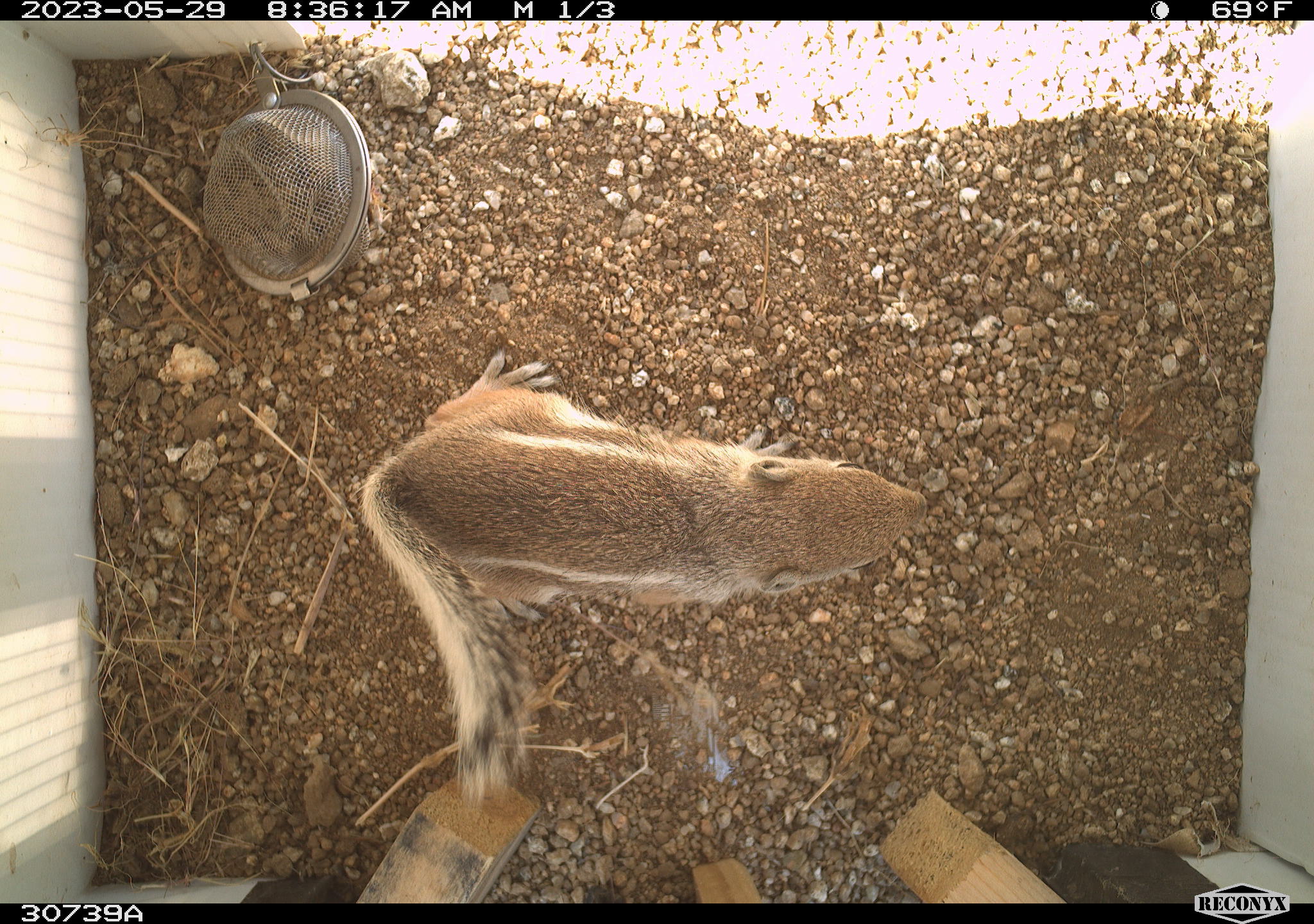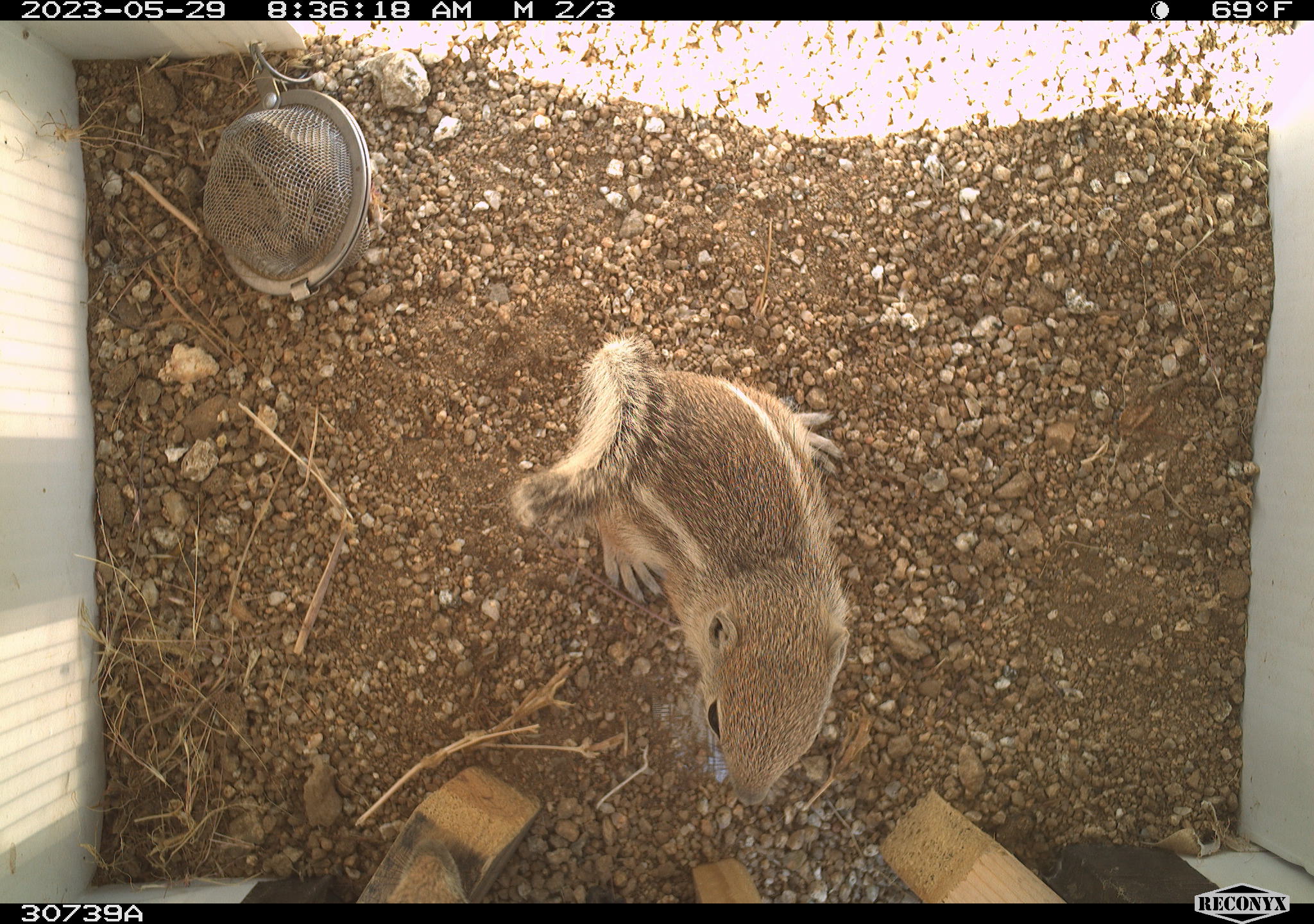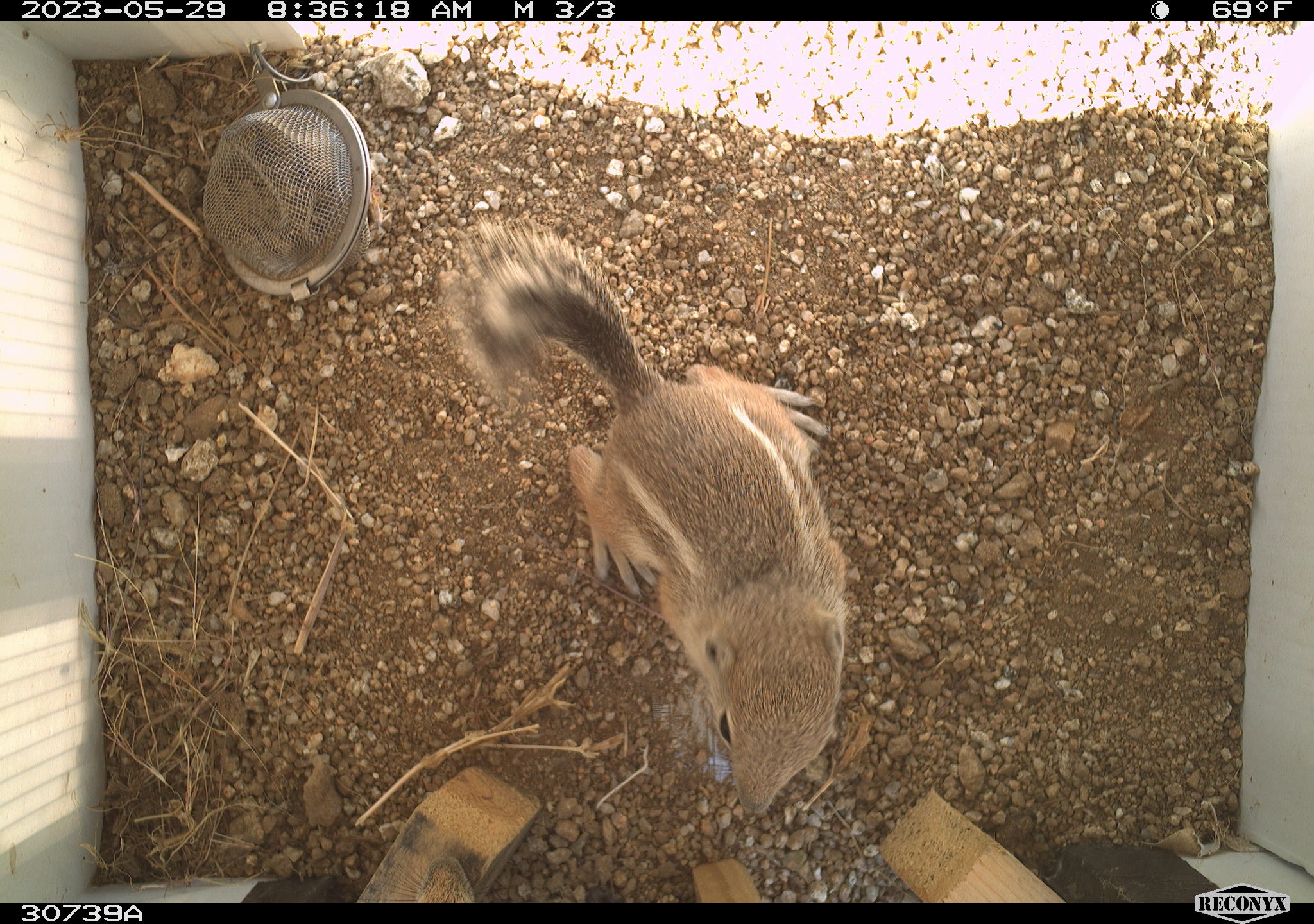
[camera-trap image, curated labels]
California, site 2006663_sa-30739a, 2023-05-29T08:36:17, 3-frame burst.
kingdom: Animalia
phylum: Chordata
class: Mammalia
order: Rodentia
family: Sciuridae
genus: Ammospermophilus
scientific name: Ammospermophilus leucurus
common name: white-tailed antelope squirrel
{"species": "white-tailed antelope squirrel (Ammospermophilus leucurus)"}